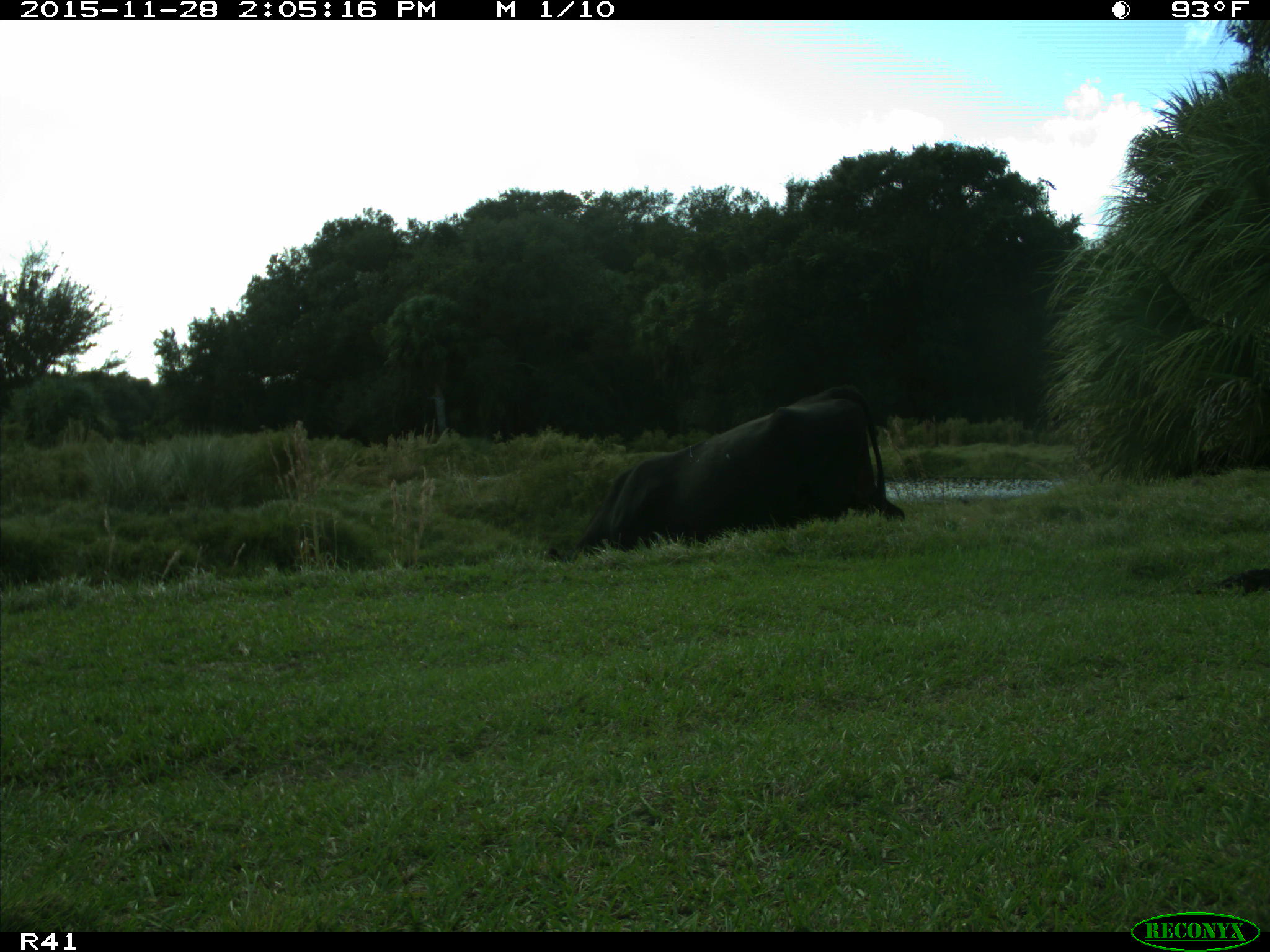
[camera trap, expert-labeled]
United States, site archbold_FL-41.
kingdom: Animalia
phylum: Chordata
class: Mammalia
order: Artiodactyla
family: Bovidae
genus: Bos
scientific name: Bos taurus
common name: domestic cow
Bos taurus (domestic cow).